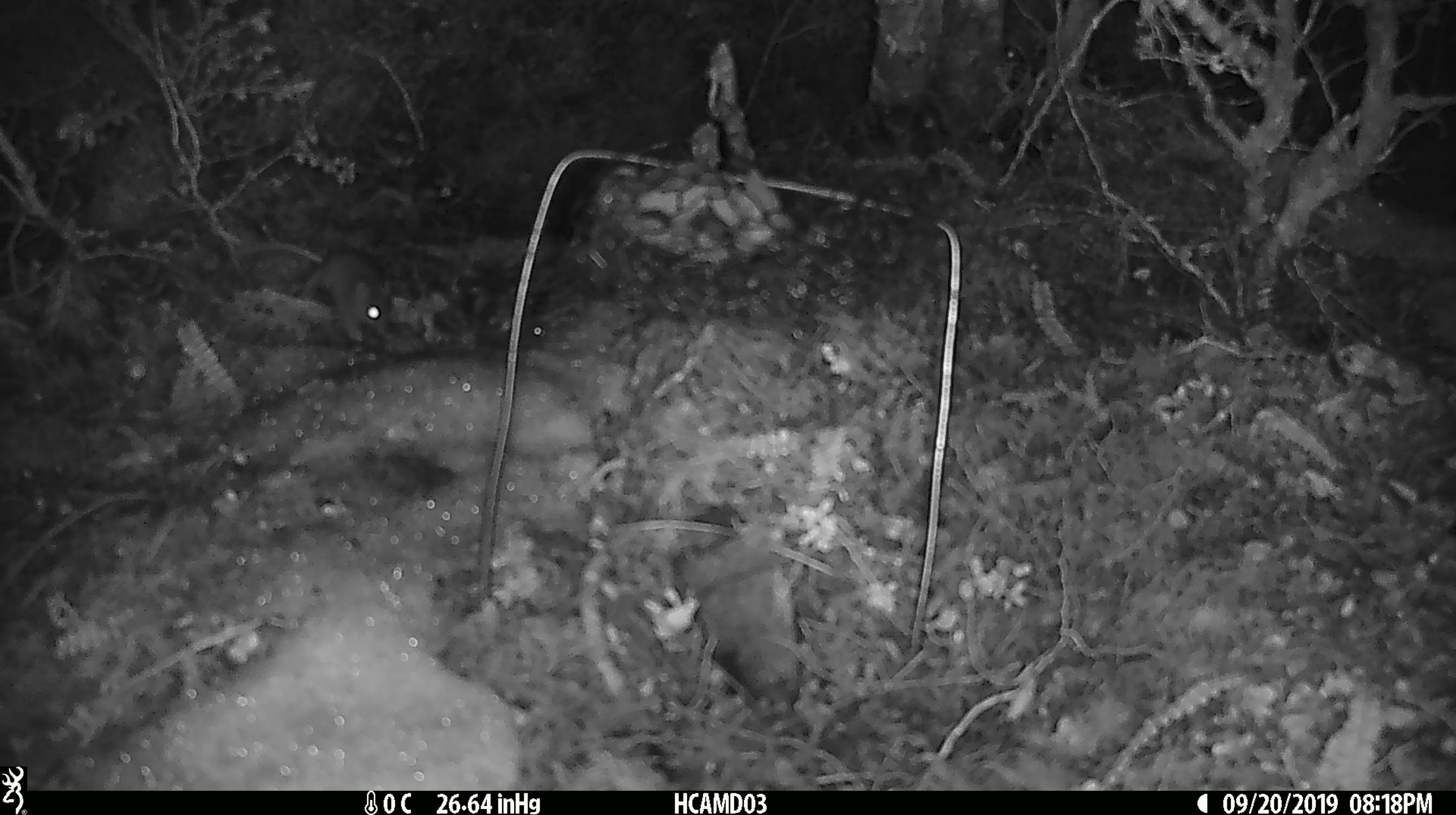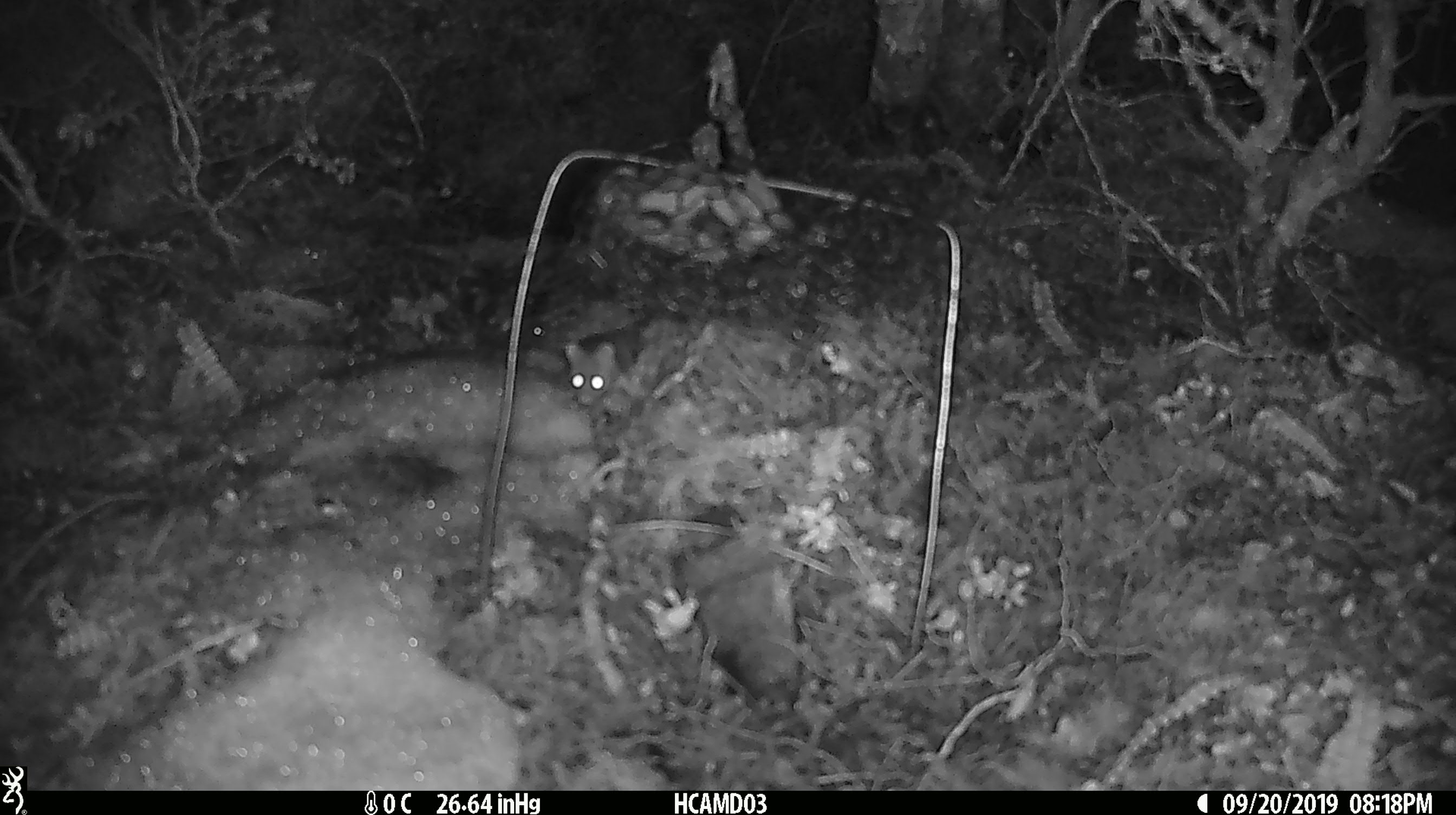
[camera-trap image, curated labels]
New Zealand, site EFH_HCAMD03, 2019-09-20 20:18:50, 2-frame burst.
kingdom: Animalia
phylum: Chordata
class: Mammalia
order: Rodentia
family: Muridae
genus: Mus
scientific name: Mus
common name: mouse